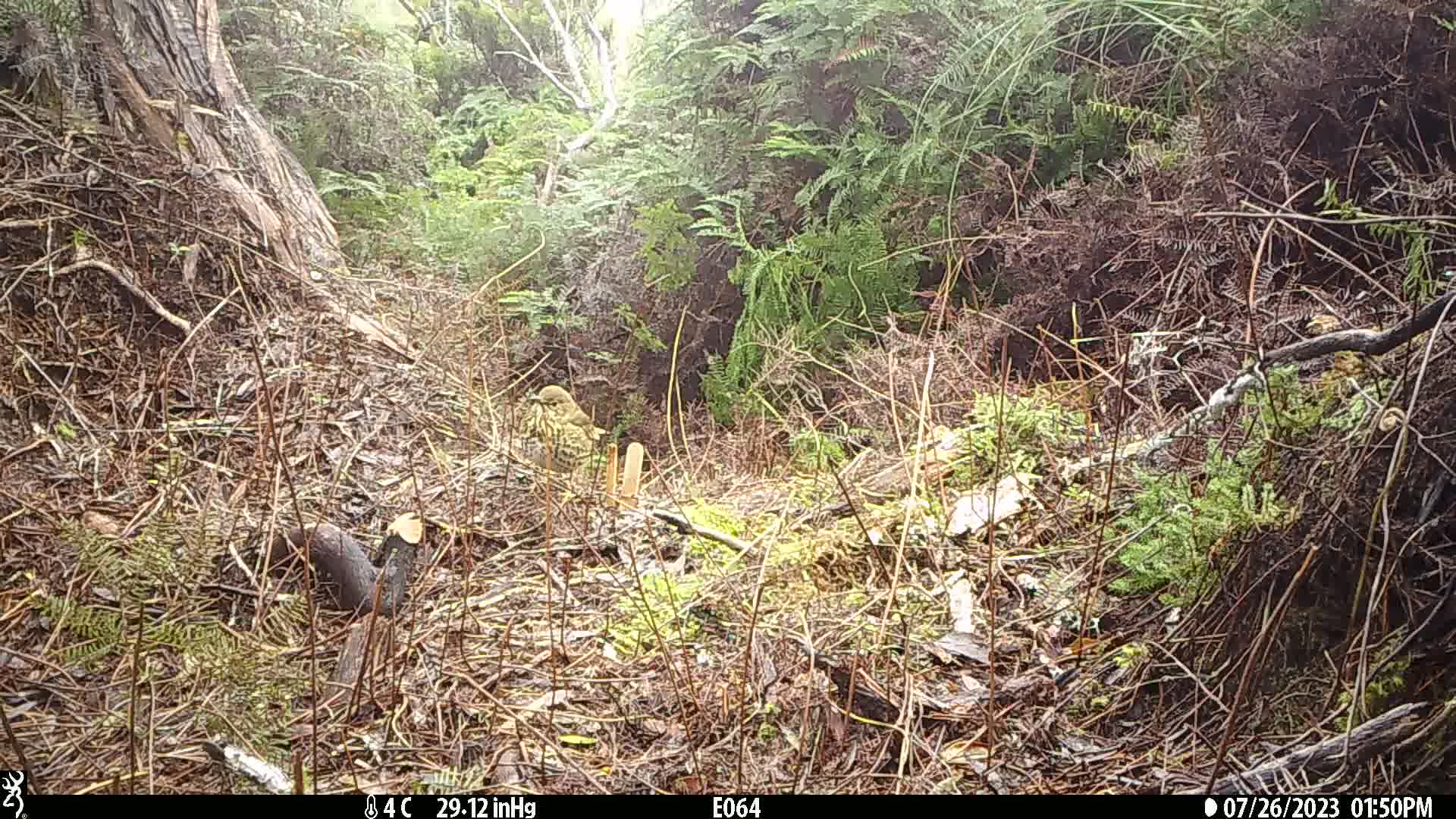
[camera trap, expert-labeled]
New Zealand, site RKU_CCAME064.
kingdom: Animalia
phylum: Chordata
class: Aves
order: Passeriformes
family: Turdidae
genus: Turdus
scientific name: Turdus philomelos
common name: song thrush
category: thrush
Thrush (song thrush) (Turdus philomelos).